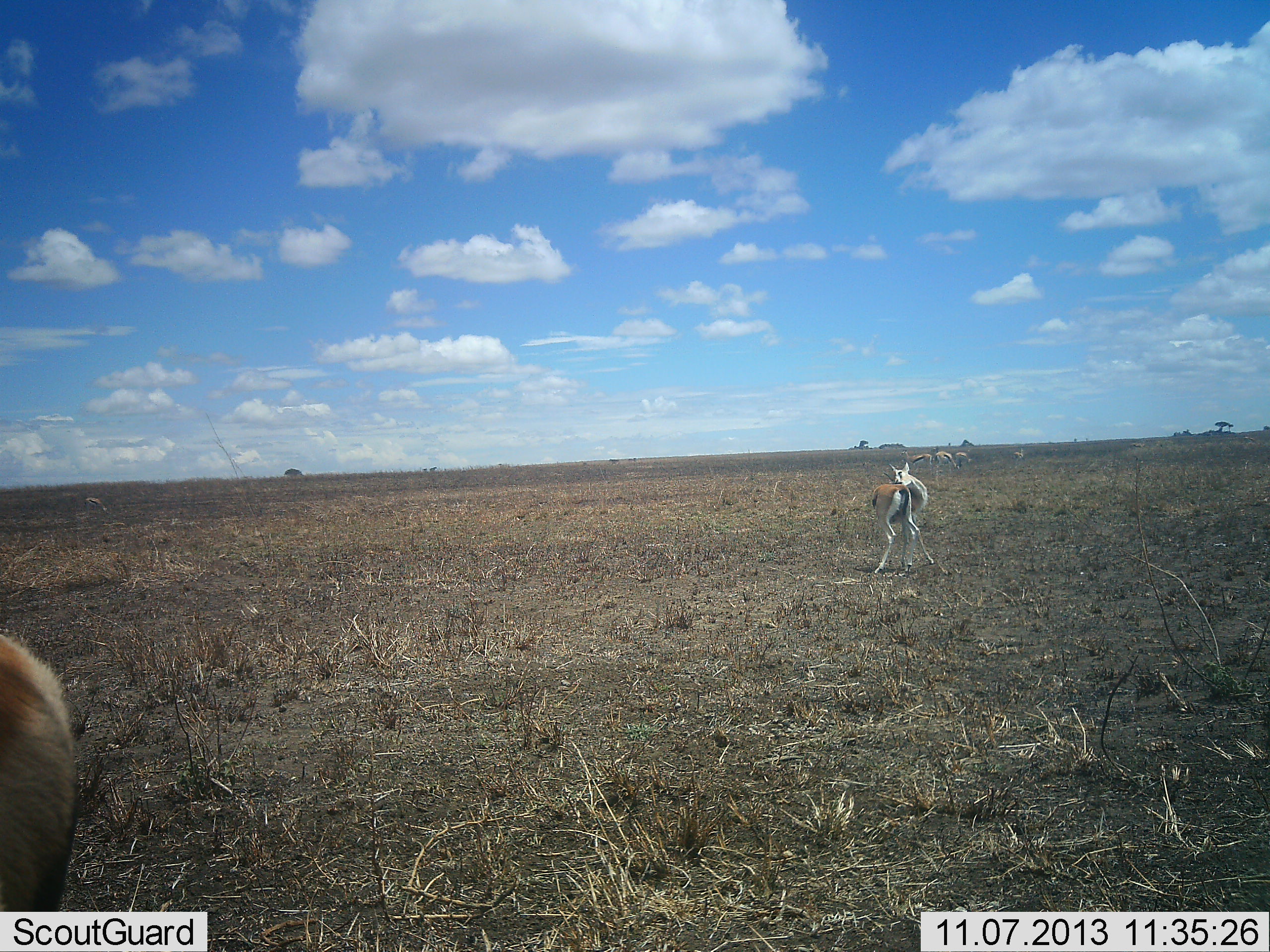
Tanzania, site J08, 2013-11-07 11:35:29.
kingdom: Animalia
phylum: Chordata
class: Mammalia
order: Artiodactyla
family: Bovidae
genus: Eudorcas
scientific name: Eudorcas thomsonii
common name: thomson's gazelle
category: gazellethomsons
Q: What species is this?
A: Gazellethomsons (thomson's gazelle) (Eudorcas thomsonii).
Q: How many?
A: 5.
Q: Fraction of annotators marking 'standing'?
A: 88%.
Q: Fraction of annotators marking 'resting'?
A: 4%.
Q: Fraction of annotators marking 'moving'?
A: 8%.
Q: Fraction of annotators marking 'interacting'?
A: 4%.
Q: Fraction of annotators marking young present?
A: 0%.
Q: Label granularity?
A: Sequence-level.